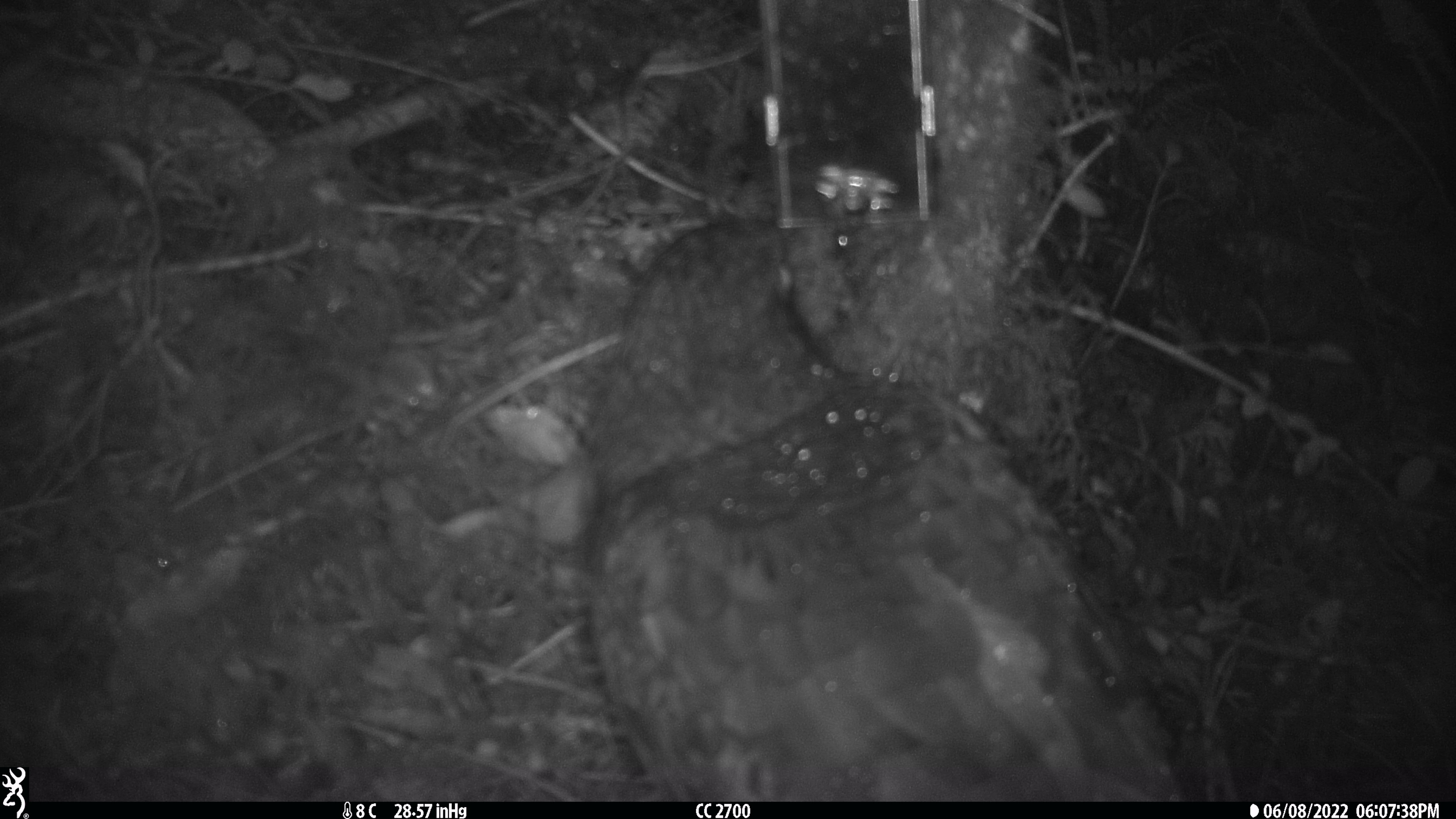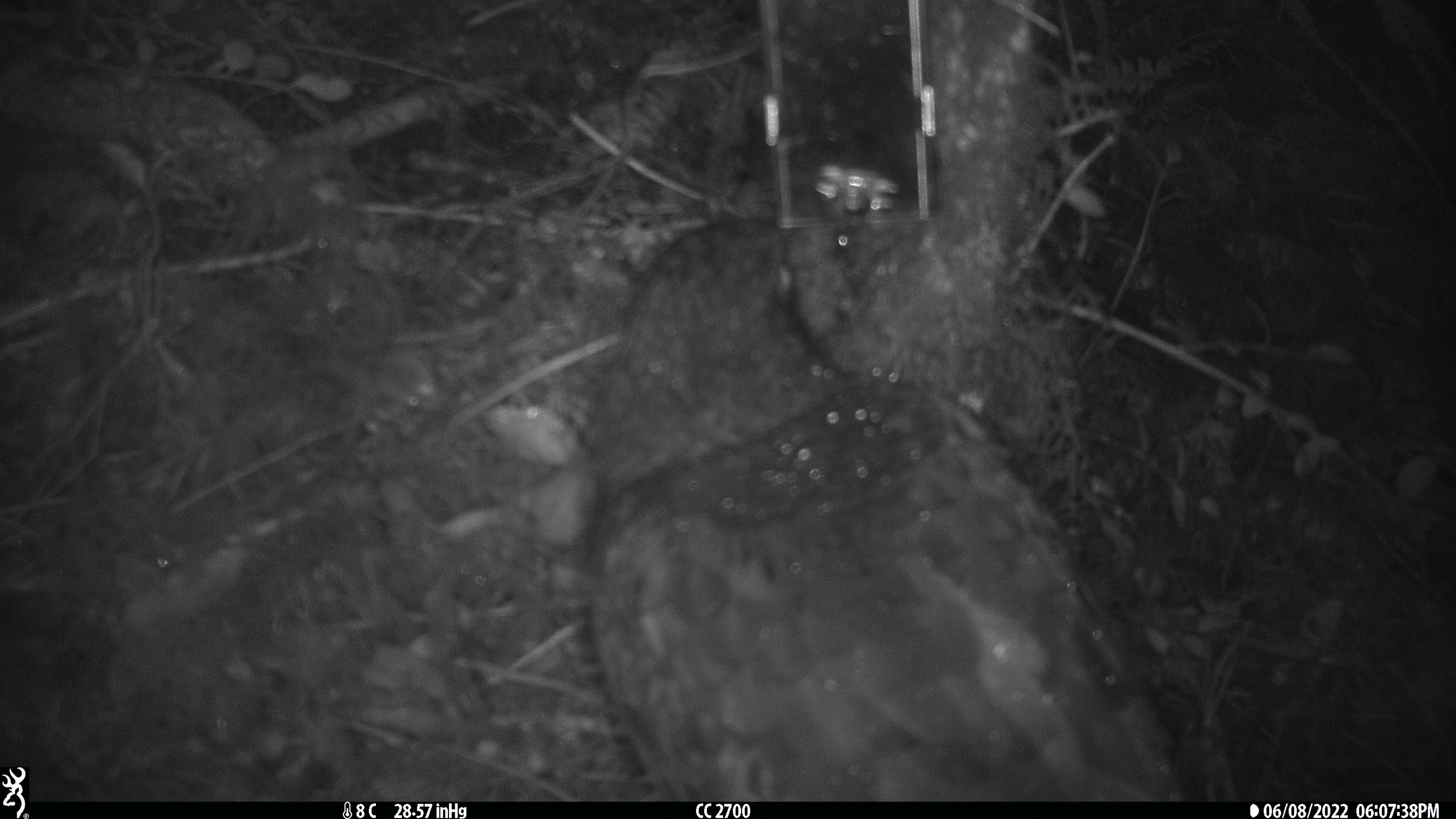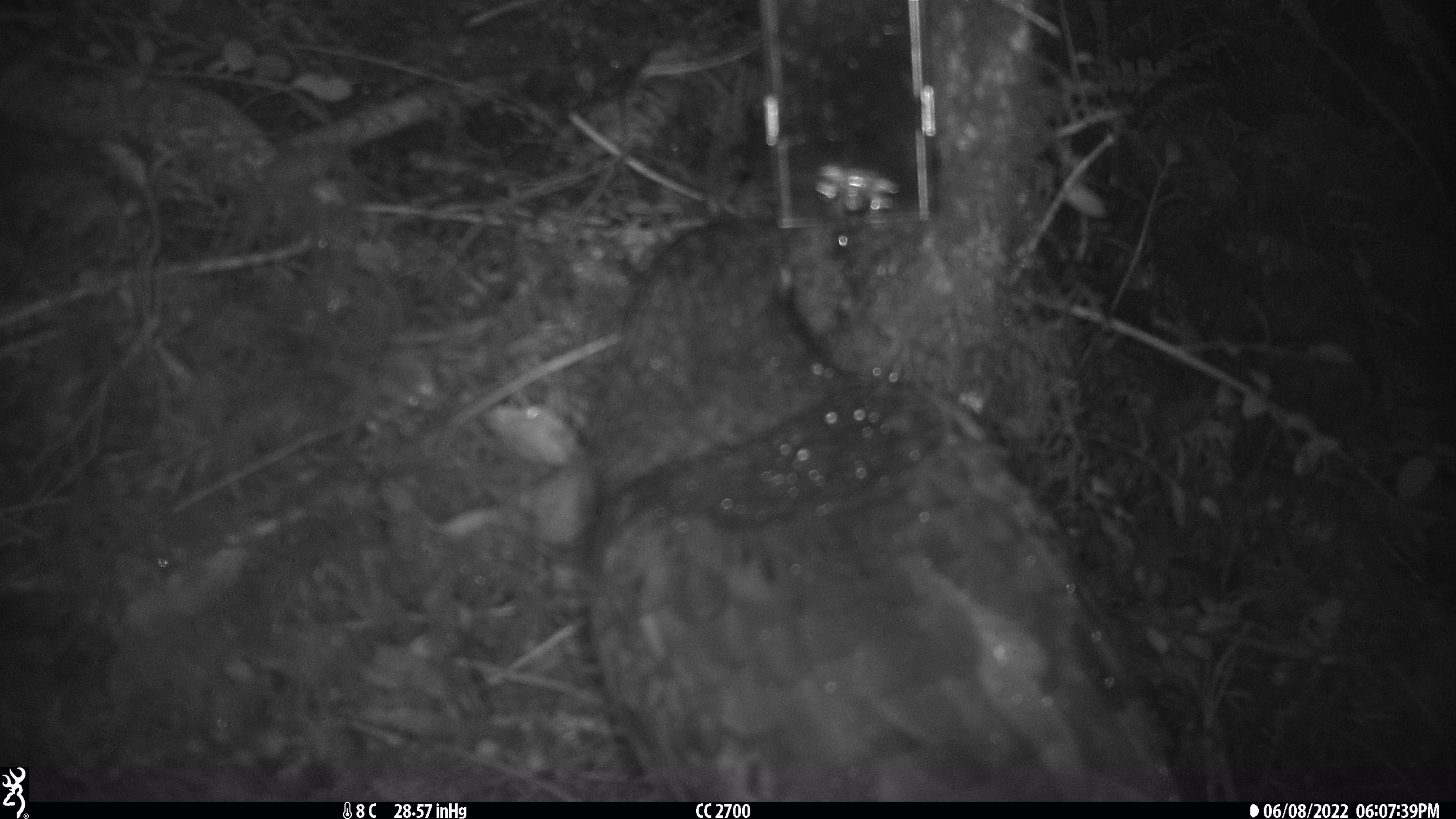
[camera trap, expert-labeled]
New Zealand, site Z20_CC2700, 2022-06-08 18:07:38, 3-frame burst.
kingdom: Animalia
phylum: Chordata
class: Aves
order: Psittaciformes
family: Strigopidae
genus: Nestor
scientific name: Nestor notabilis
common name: kea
Kea (Nestor notabilis).